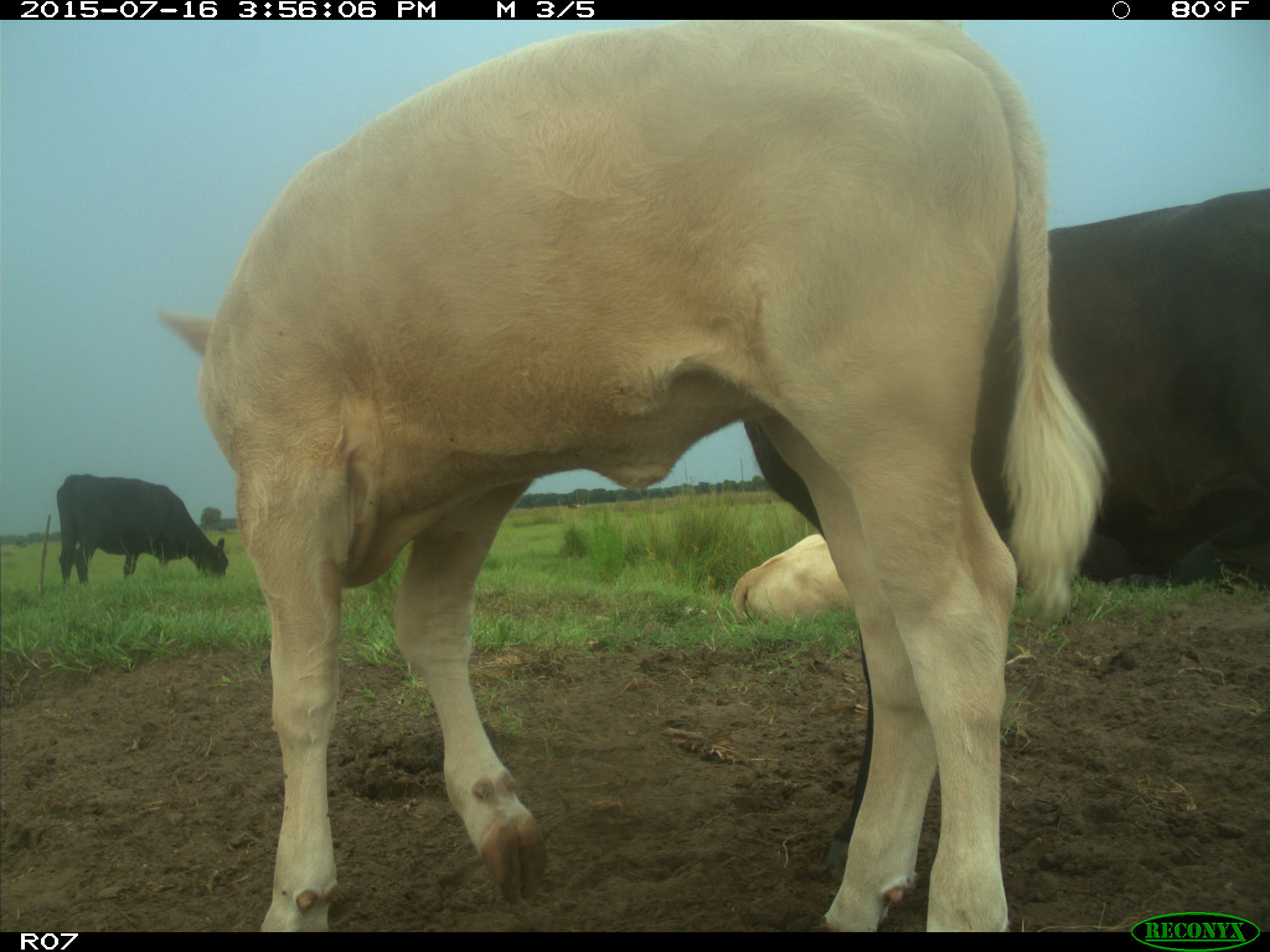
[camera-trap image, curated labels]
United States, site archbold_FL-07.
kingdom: Animalia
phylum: Chordata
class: Mammalia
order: Artiodactyla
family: Bovidae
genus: Bos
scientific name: Bos taurus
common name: domestic cow